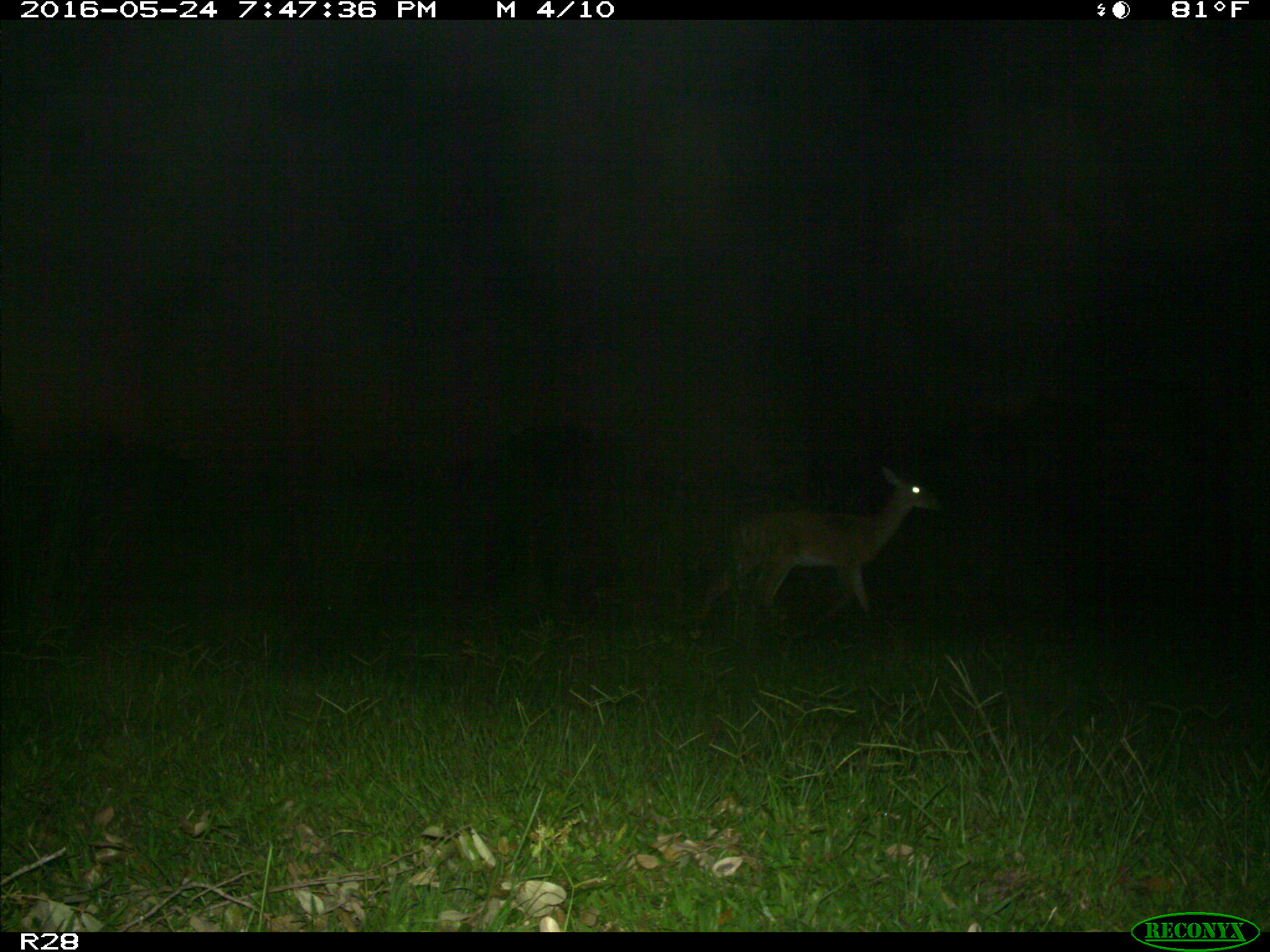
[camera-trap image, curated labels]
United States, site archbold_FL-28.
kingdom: Animalia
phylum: Chordata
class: Mammalia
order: Artiodactyla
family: Cervidae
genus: Odocoileus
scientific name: Odocoileus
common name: deer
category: unidentified deer